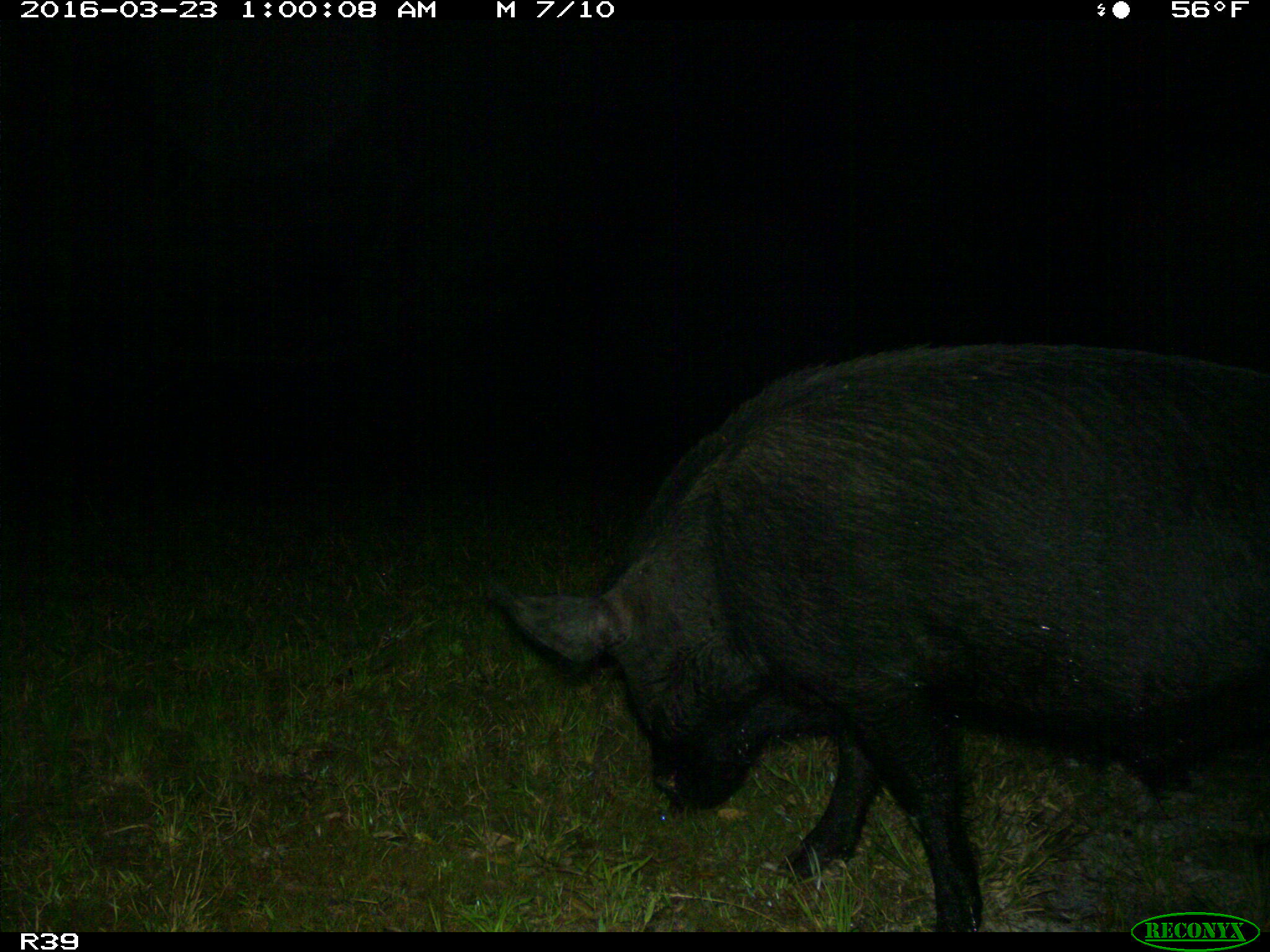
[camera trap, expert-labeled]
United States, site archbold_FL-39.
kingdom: Animalia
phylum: Chordata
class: Mammalia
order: Artiodactyla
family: Suidae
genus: Sus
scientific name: Sus scrofa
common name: wild boar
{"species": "Sus scrofa (wild boar)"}